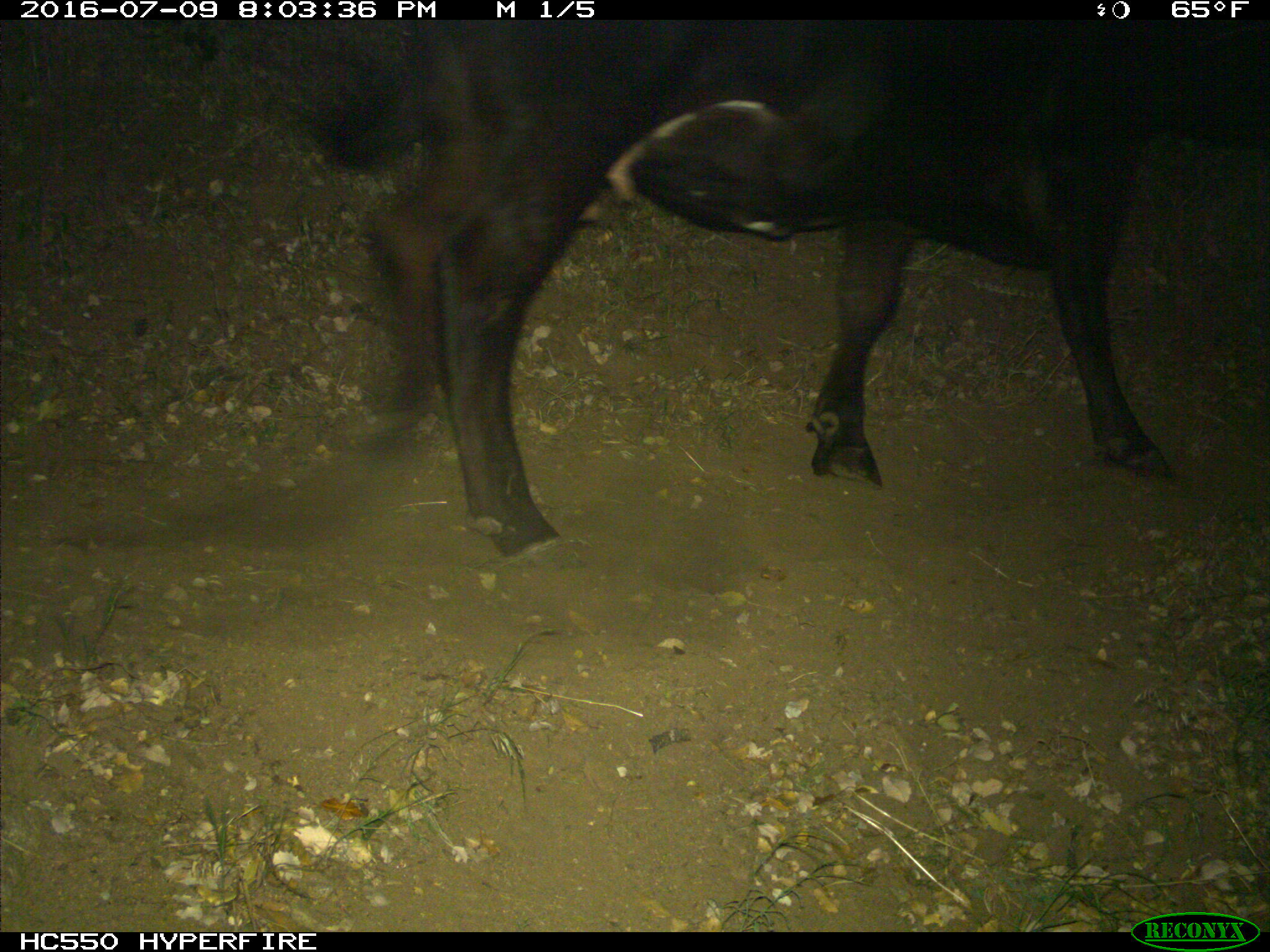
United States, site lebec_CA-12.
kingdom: Animalia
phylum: Chordata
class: Mammalia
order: Artiodactyla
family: Bovidae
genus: Bos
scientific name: Bos taurus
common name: domestic cow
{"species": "Bos taurus (domestic cow)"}